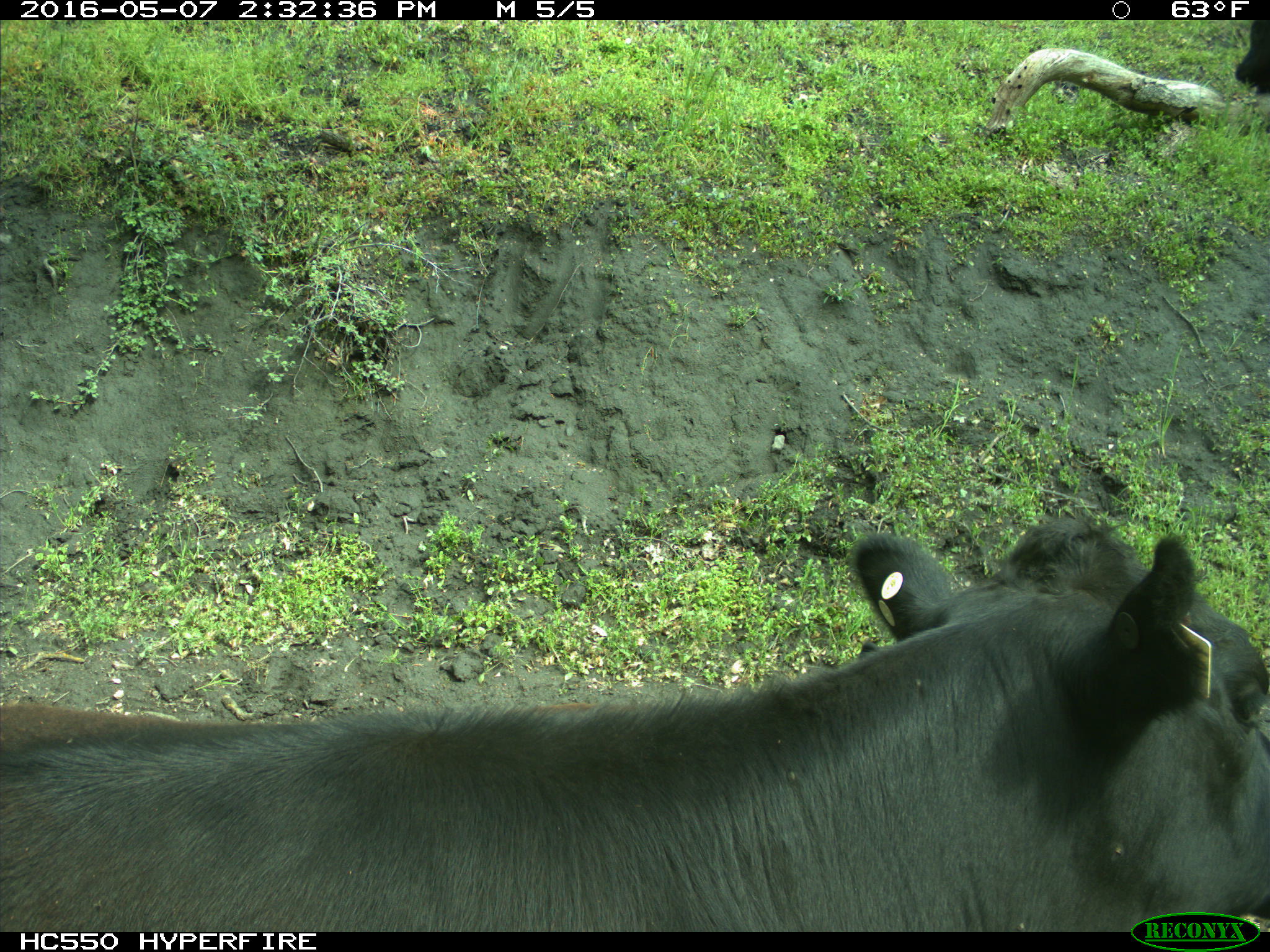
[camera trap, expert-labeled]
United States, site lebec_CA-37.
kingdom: Animalia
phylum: Chordata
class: Mammalia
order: Artiodactyla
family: Bovidae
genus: Bos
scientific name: Bos taurus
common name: domestic cow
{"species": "Bos taurus (domestic cow)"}